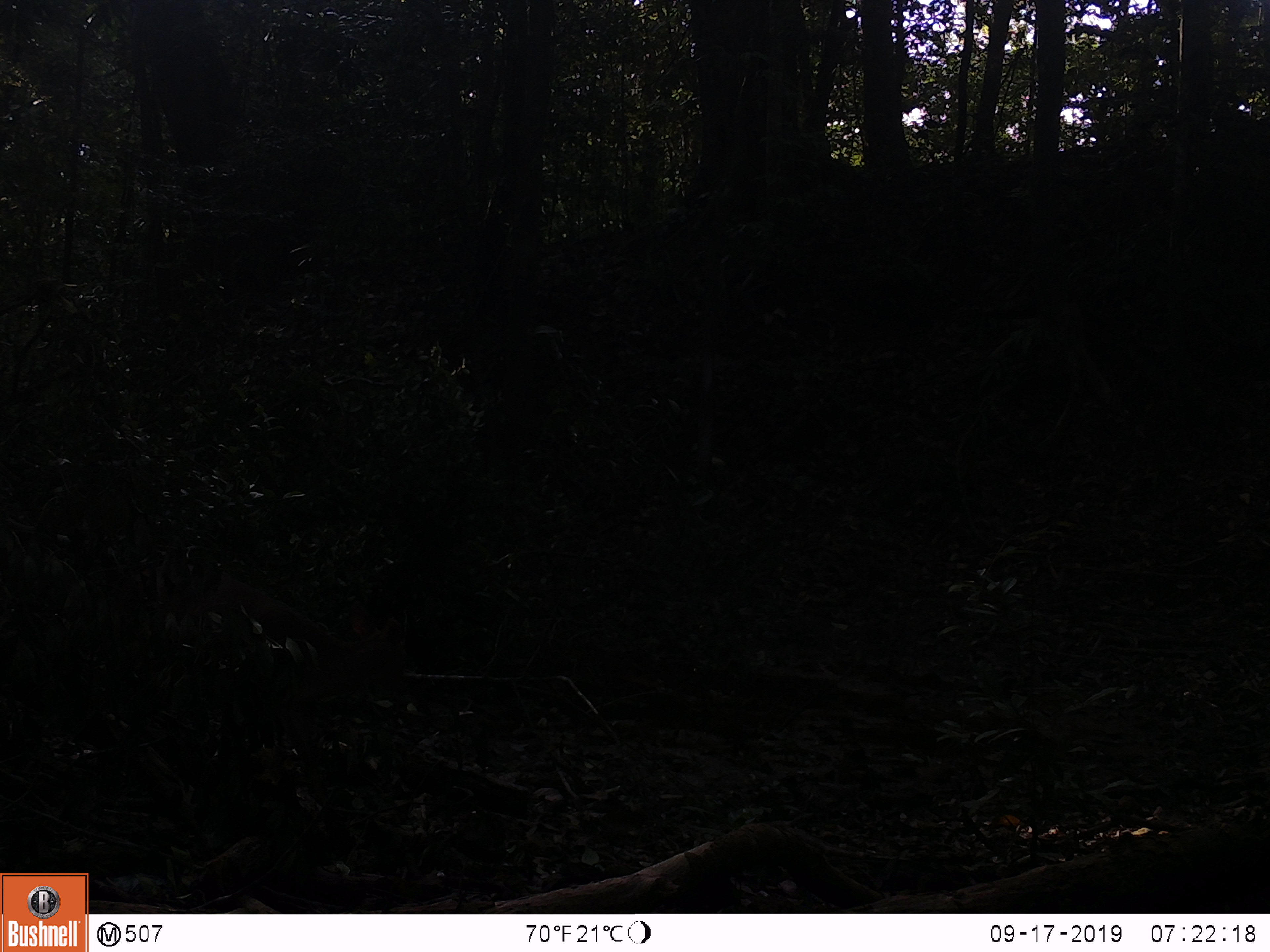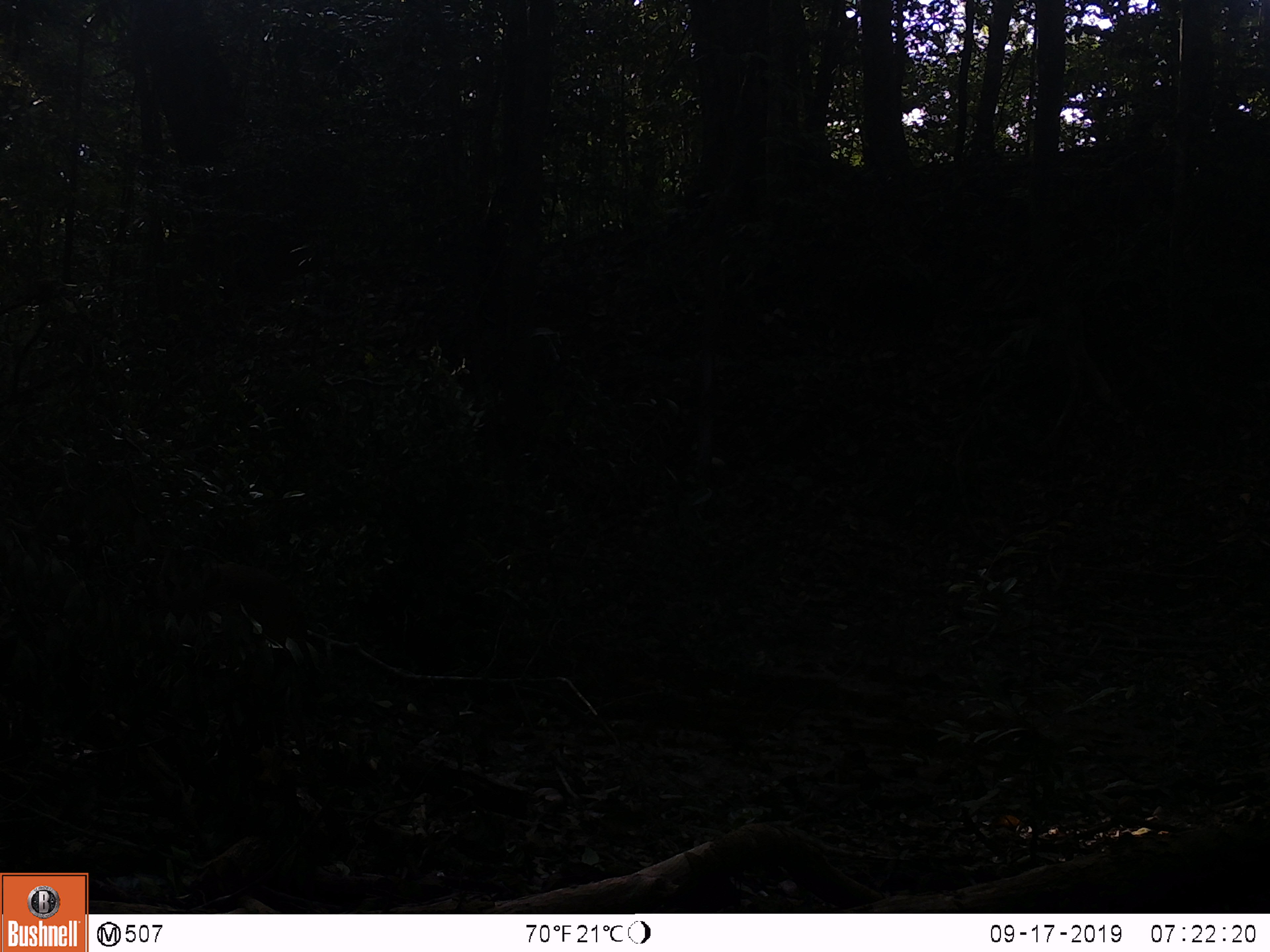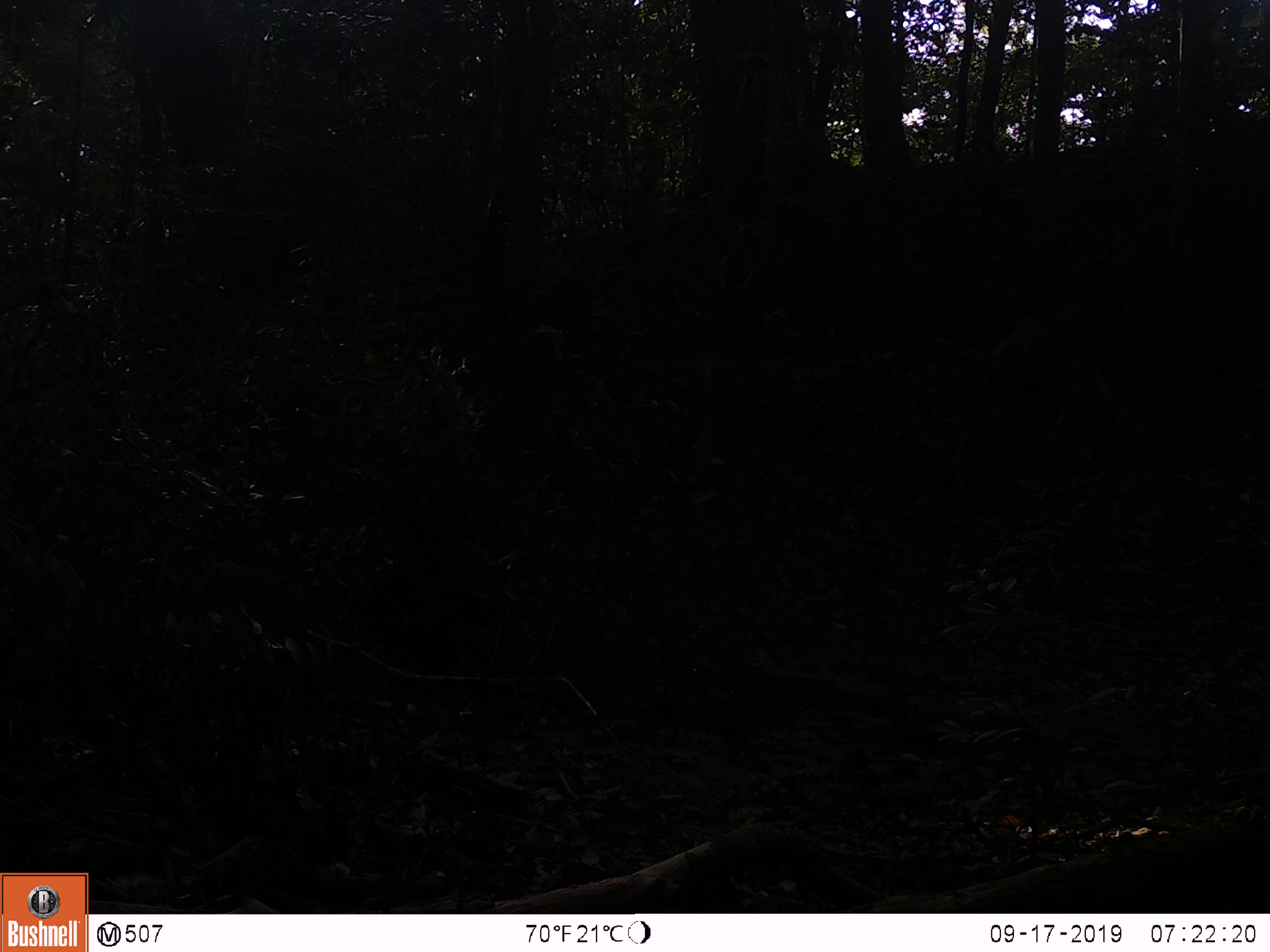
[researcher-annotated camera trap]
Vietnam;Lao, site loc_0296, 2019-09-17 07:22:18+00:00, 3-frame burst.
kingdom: Animalia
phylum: Chordata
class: Mammalia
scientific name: Laurasiatheria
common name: ungulate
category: unidentified ungulates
Unidentified ungulates (ungulate) (Laurasiatheria). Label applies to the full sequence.